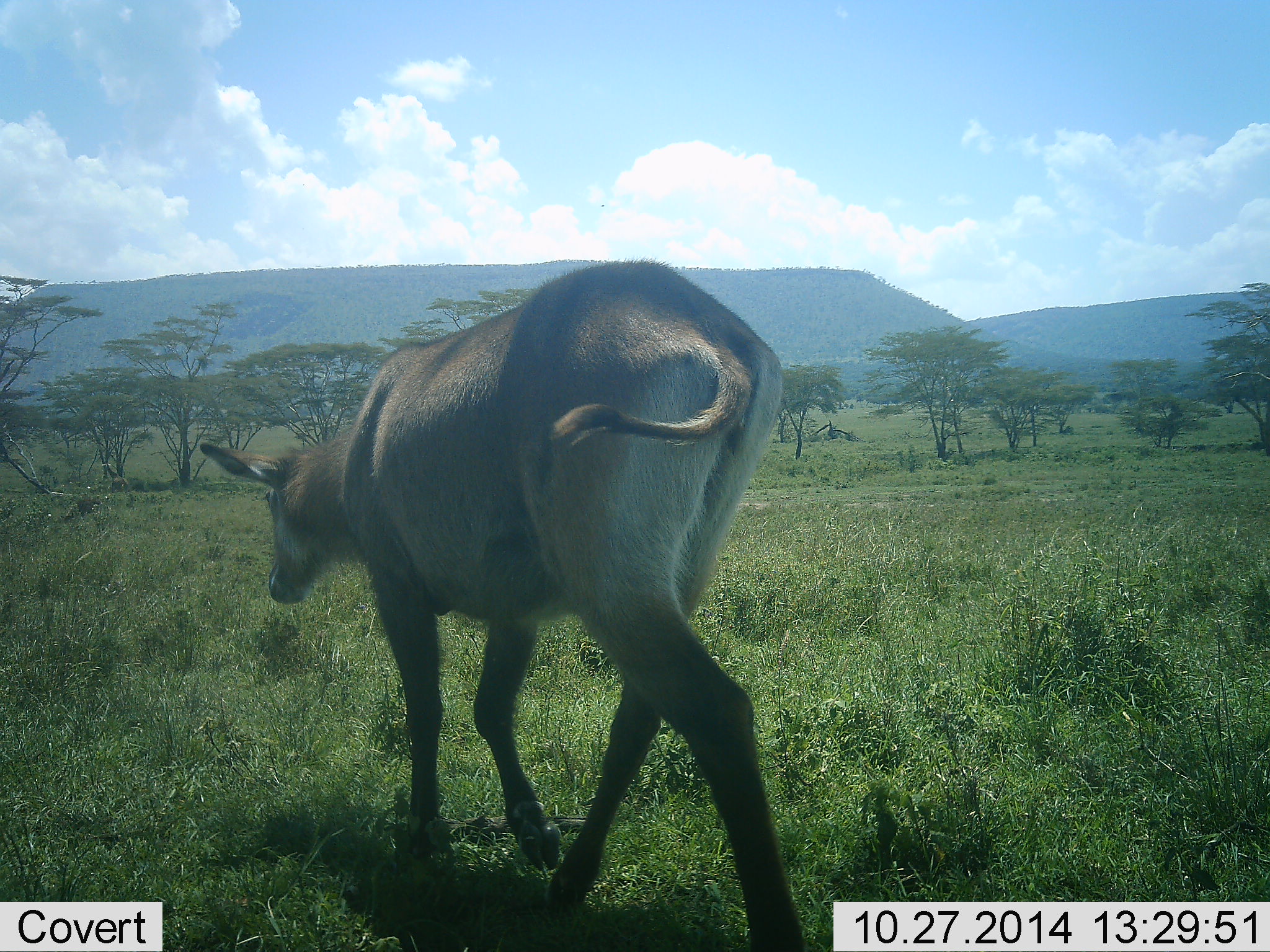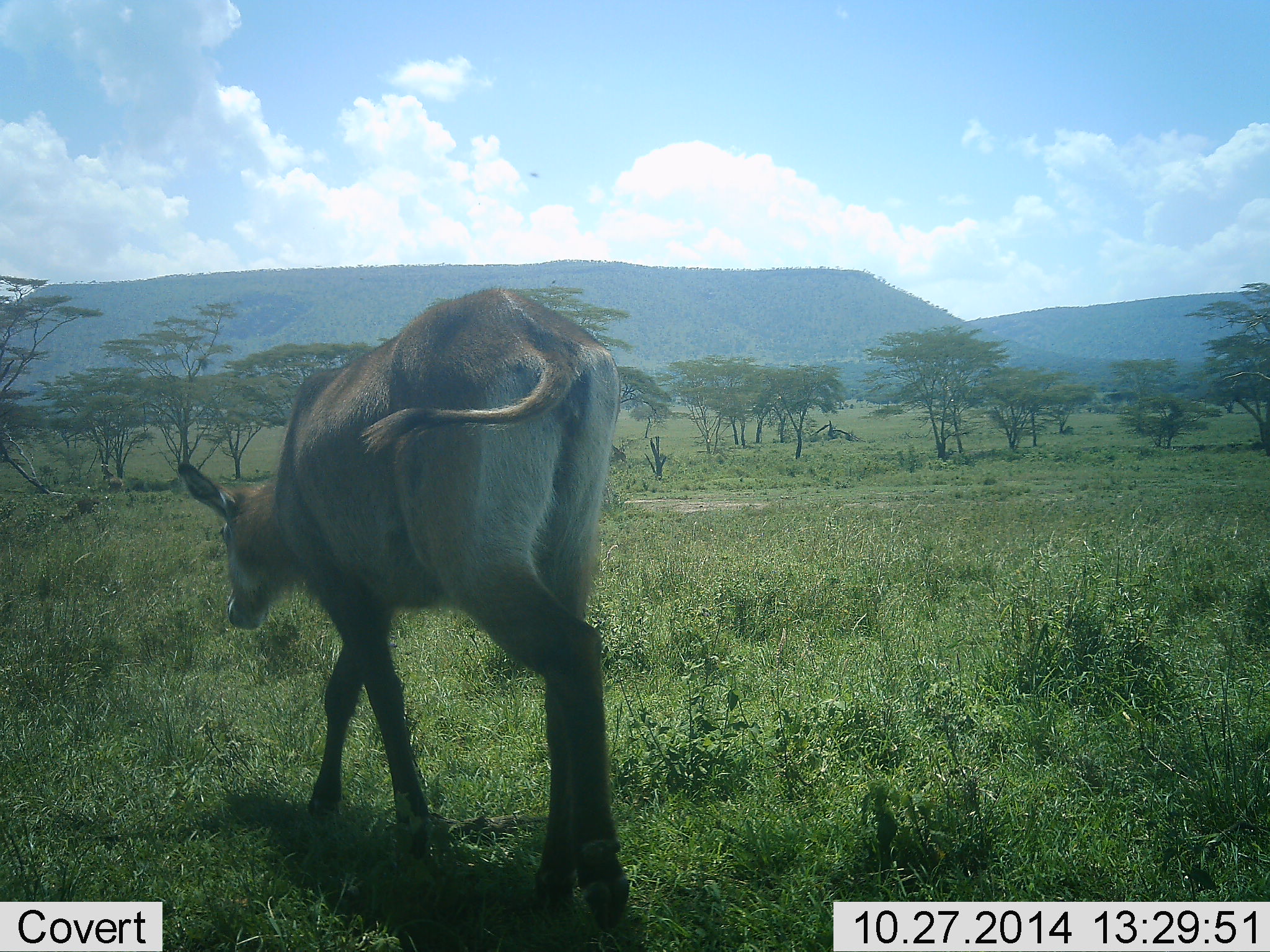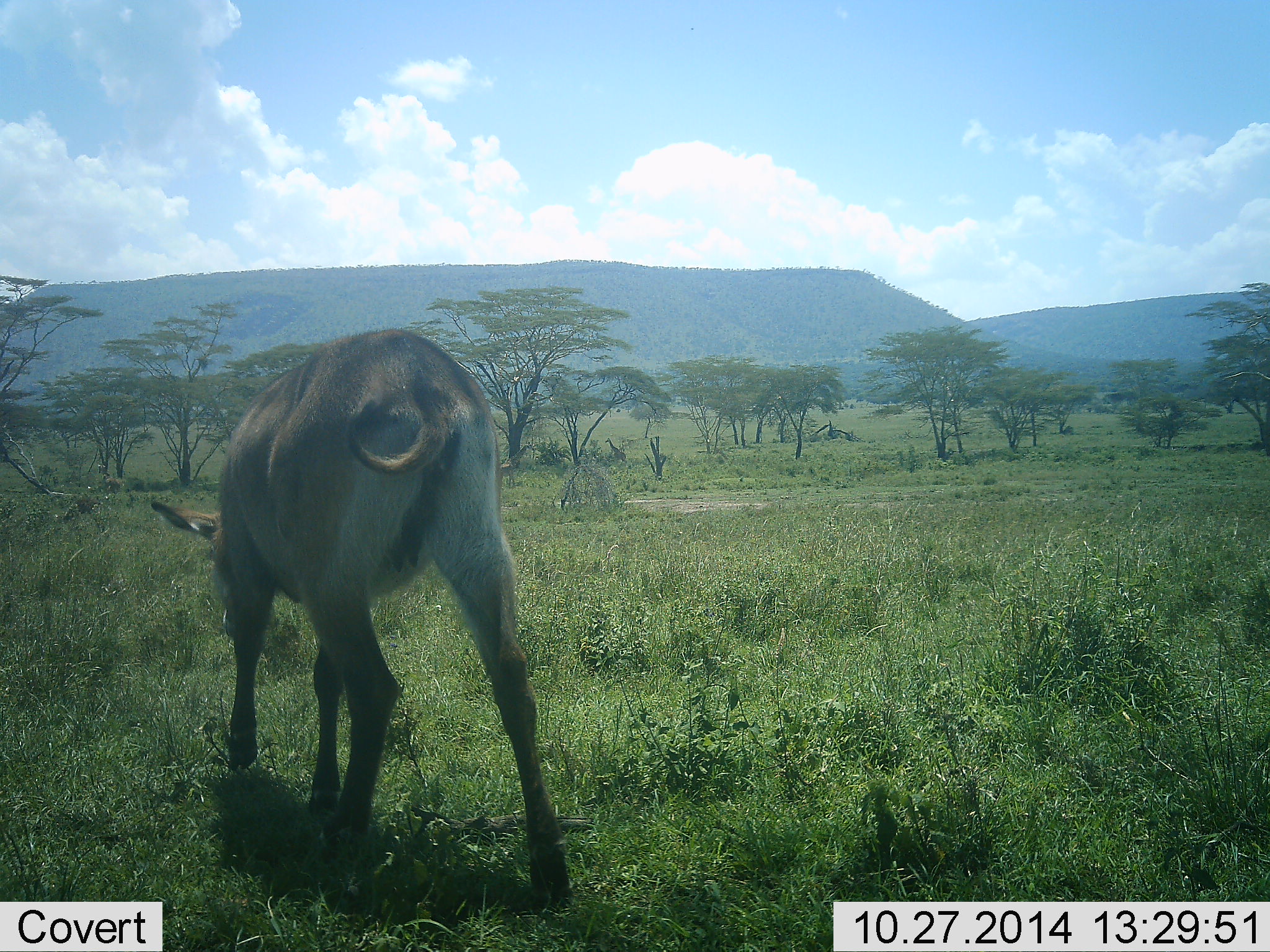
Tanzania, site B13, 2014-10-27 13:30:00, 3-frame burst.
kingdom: Animalia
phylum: Chordata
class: Mammalia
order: Artiodactyla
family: Bovidae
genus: Kobus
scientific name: Kobus ellipsiprymnus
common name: waterbuck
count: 1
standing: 10%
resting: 0%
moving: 90%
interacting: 0%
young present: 0%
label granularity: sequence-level